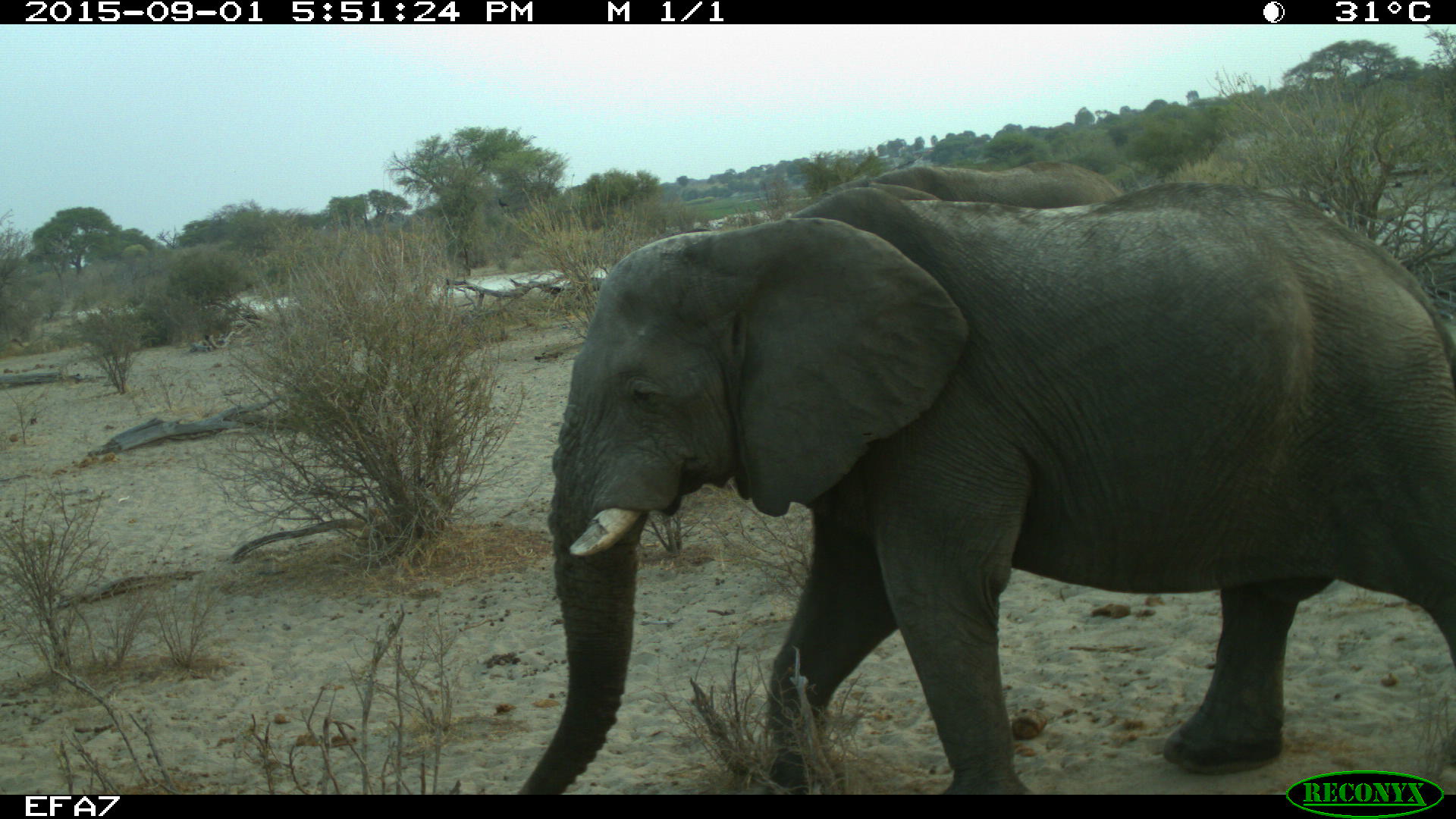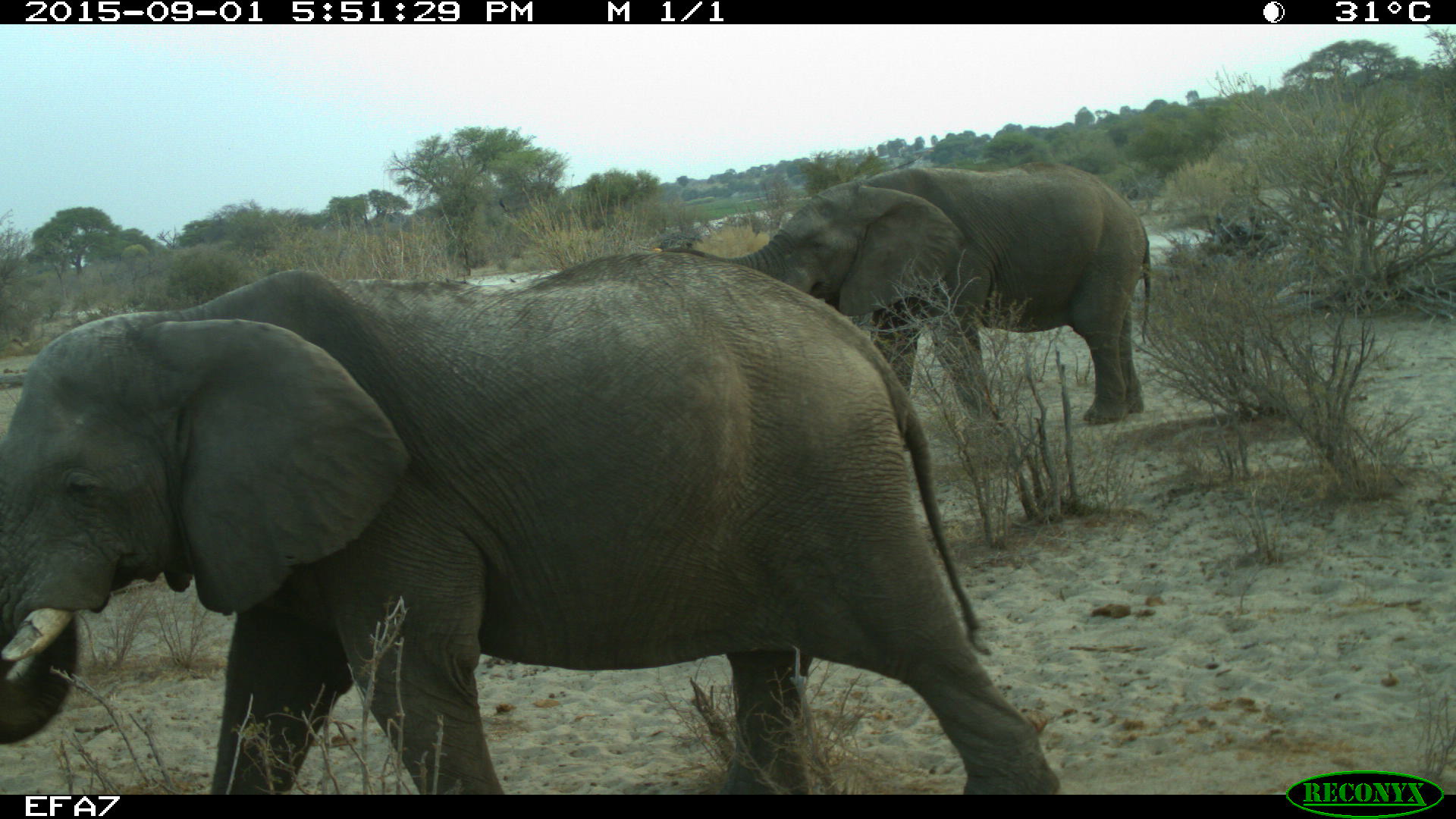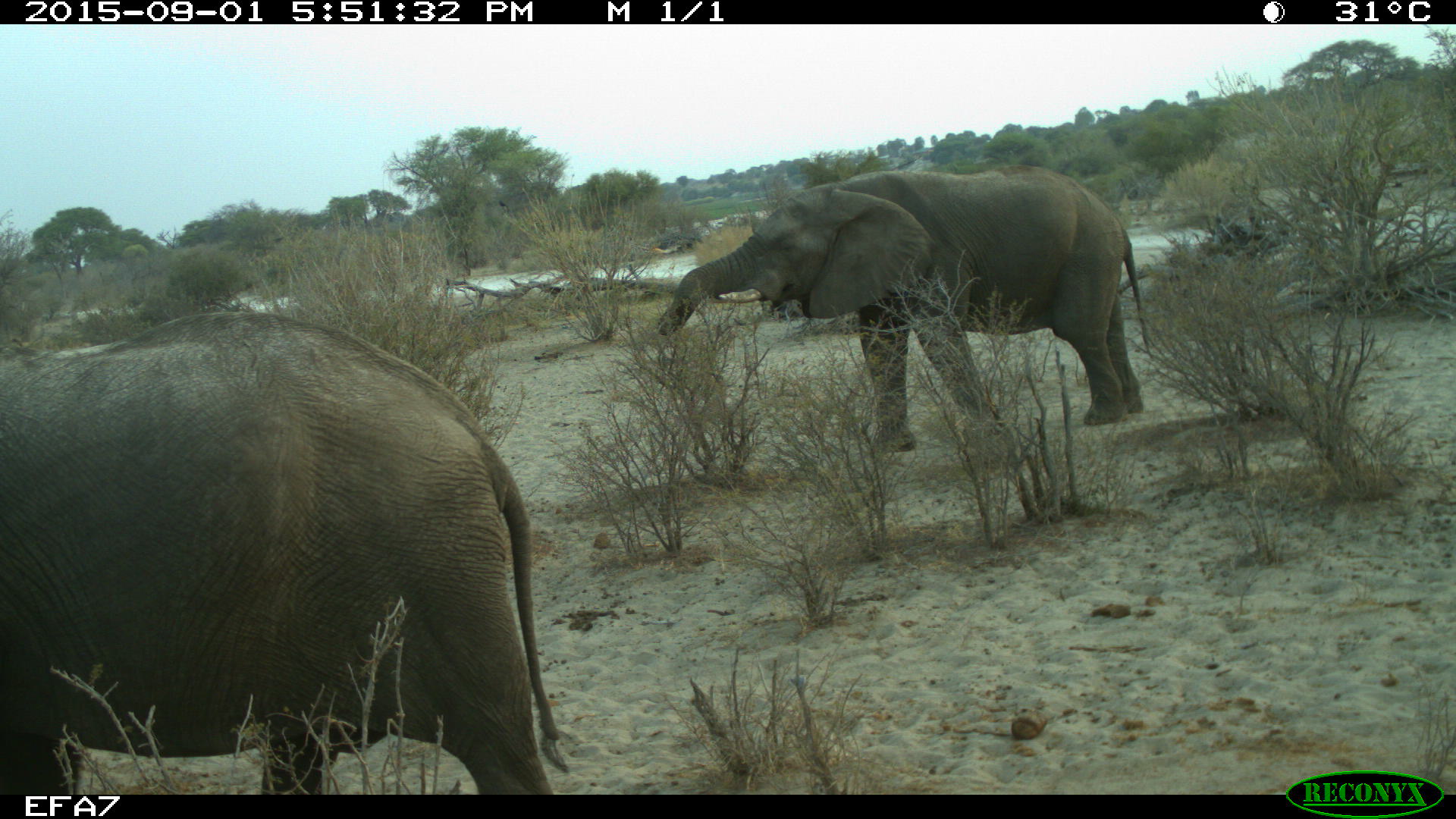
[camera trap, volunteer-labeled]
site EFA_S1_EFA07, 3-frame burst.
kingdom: Animalia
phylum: Chordata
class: Mammalia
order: Proboscidea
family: Elephantidae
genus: Loxodonta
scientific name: Loxodonta africana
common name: african bush elephant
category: elephant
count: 2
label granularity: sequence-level